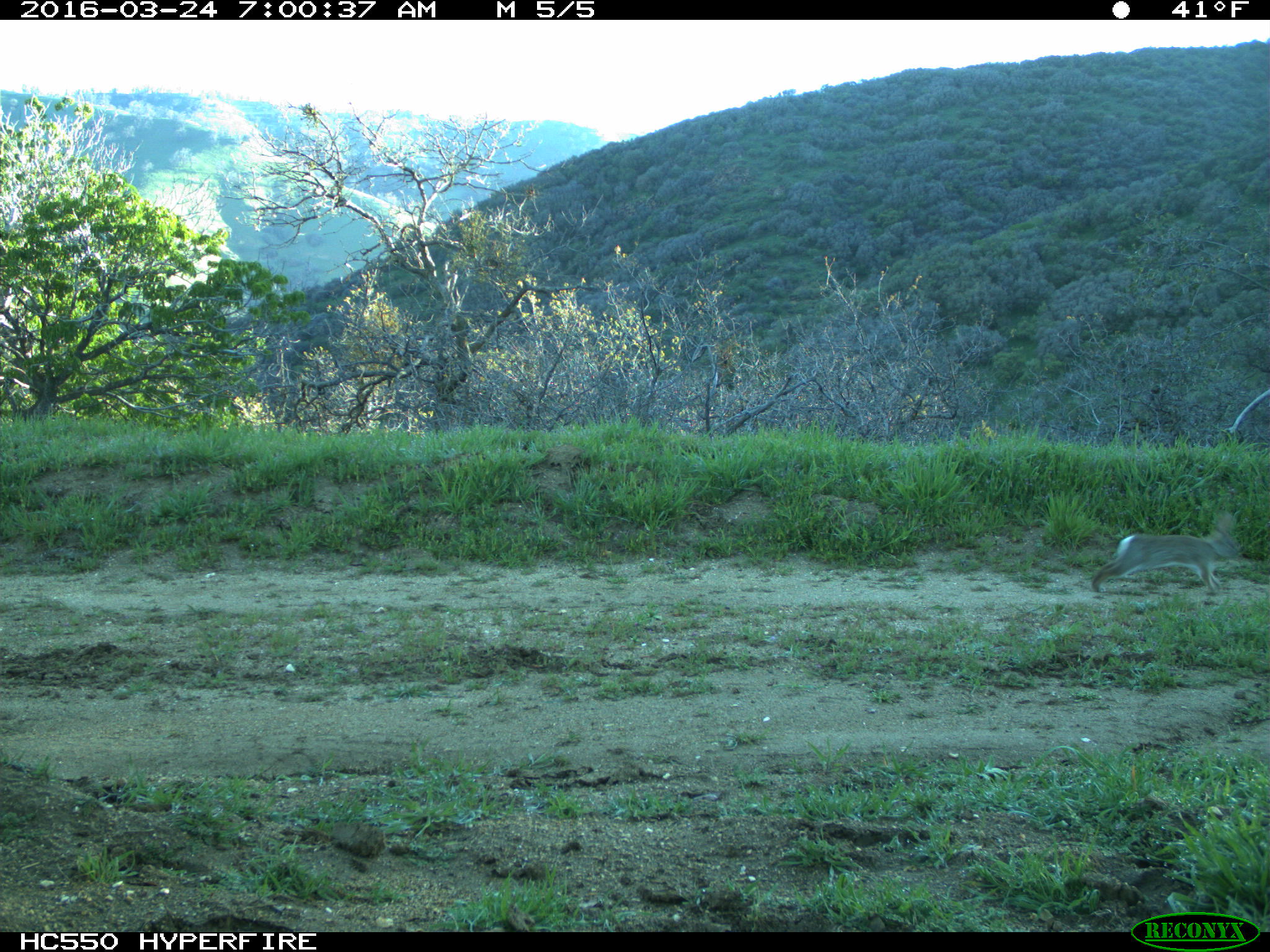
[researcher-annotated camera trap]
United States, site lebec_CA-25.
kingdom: Animalia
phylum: Chordata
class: Mammalia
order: Lagomorpha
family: Leporidae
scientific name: Leporidae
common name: rabbits and hares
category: unidentified rabbit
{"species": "unidentified rabbit (rabbits and hares) (Leporidae)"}